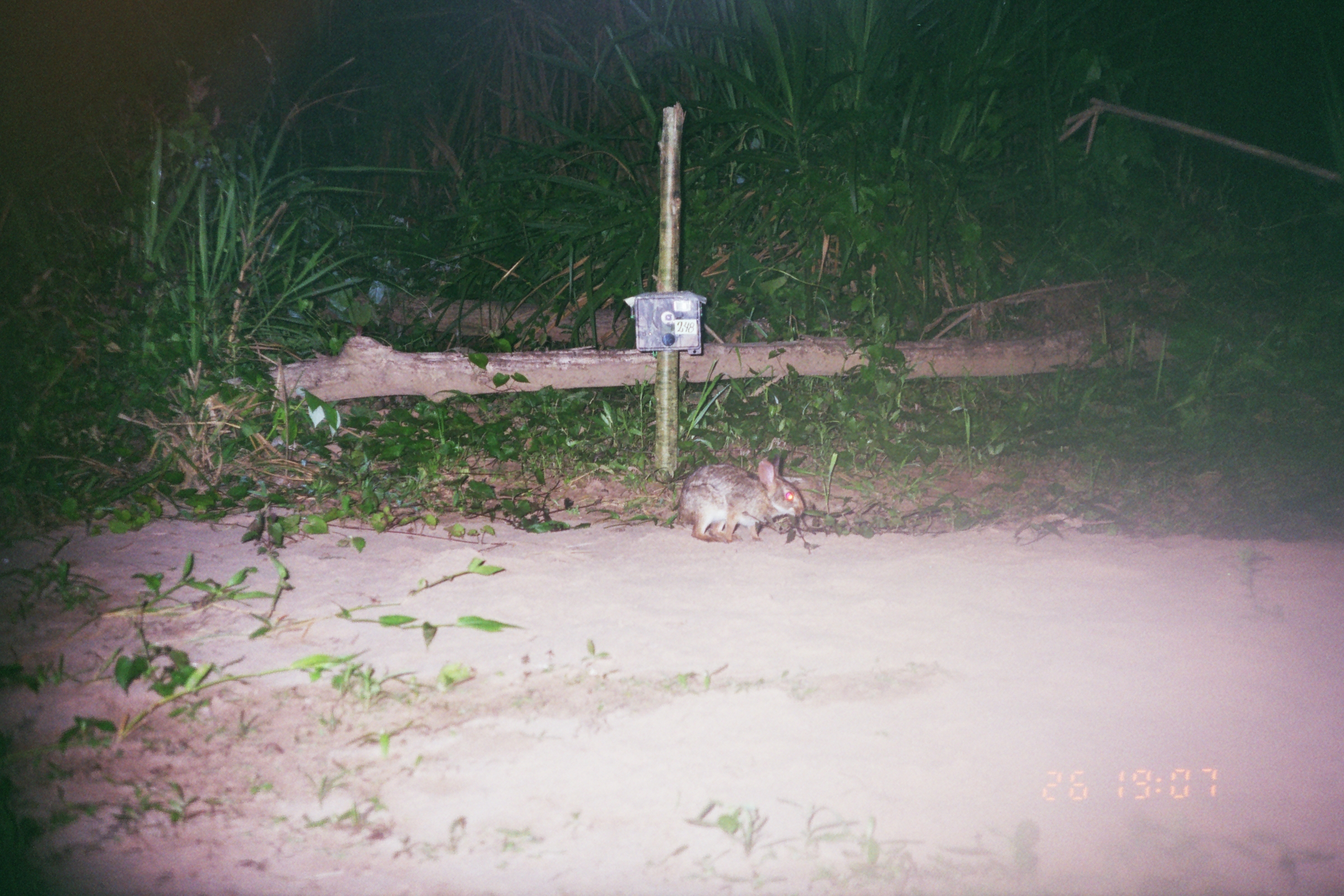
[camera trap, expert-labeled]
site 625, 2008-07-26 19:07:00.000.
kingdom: Animalia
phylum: Chordata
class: Mammalia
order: Lagomorpha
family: Leporidae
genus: Sylvilagus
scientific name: Sylvilagus brasiliensis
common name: tapeti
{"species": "Sylvilagus brasiliensis (tapeti)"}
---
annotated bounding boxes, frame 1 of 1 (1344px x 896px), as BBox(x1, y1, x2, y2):
sylvilagus brasiliensis: BBox(675, 450, 805, 543)